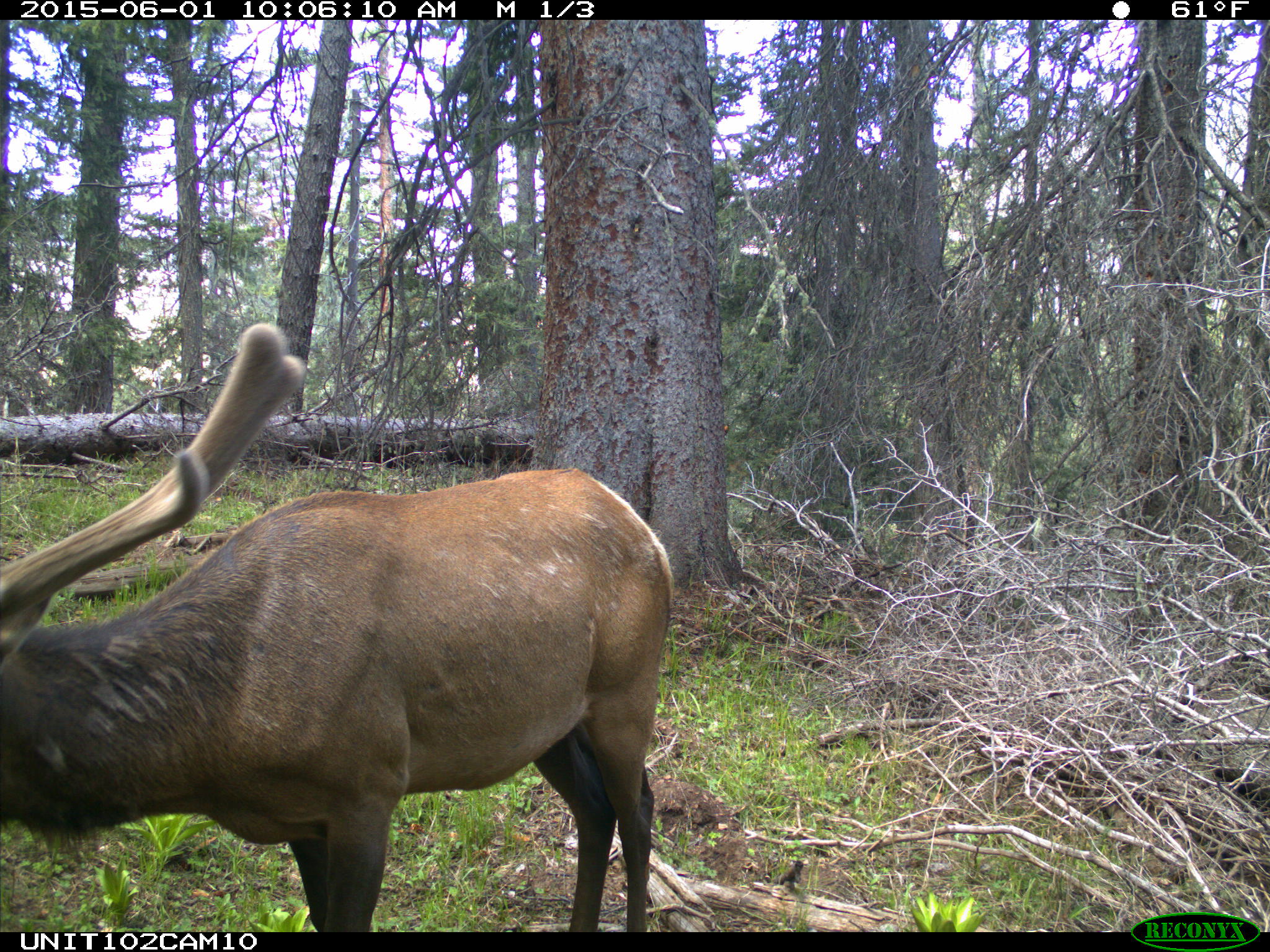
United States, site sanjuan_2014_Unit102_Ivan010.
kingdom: Animalia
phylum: Chordata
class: Mammalia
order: Artiodactyla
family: Cervidae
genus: Cervus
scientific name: Cervus elaphus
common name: red deer